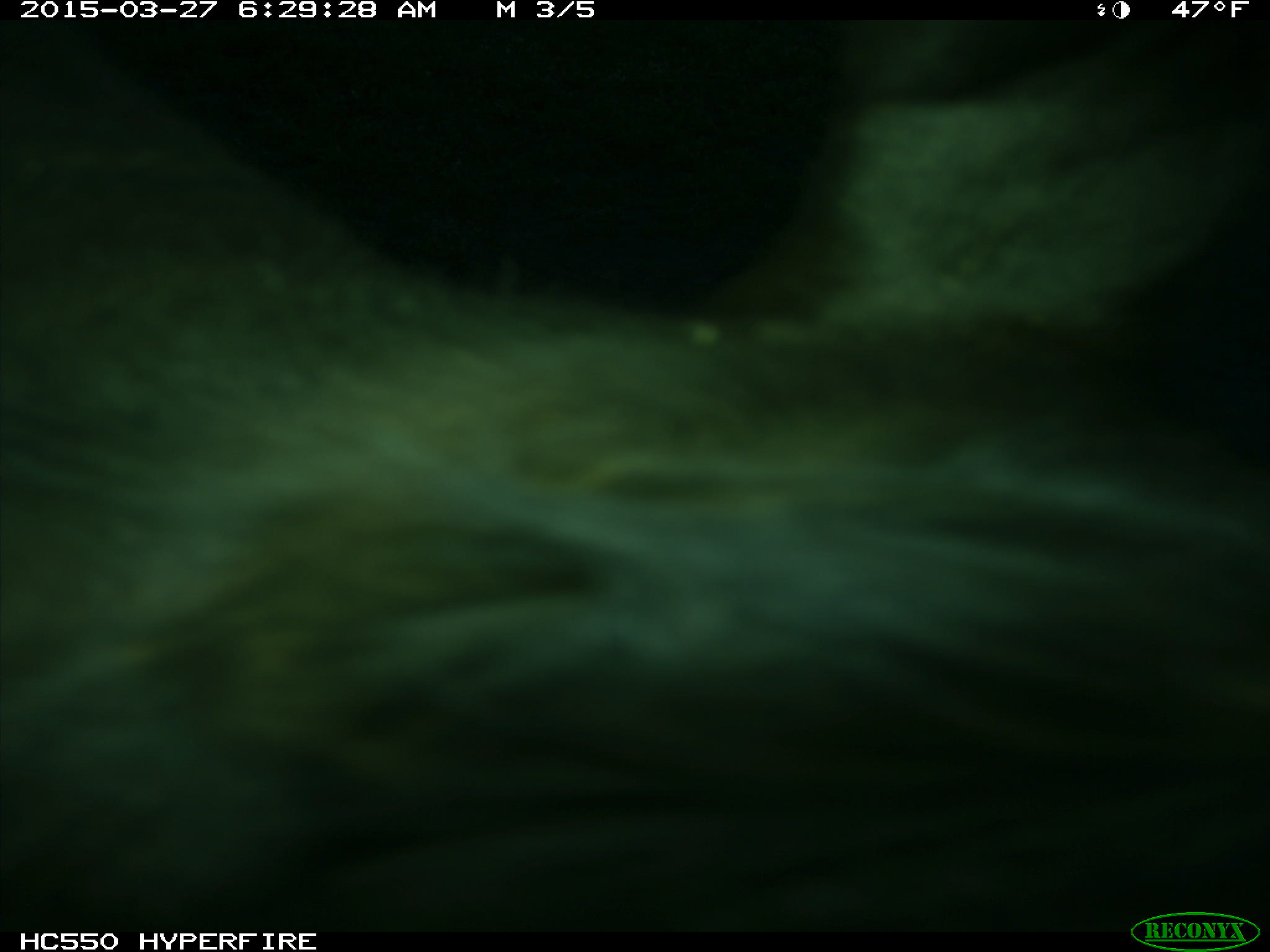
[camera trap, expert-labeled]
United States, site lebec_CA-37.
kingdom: Animalia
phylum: Chordata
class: Mammalia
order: Artiodactyla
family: Bovidae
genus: Bos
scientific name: Bos taurus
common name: domestic cow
Bos taurus (domestic cow).